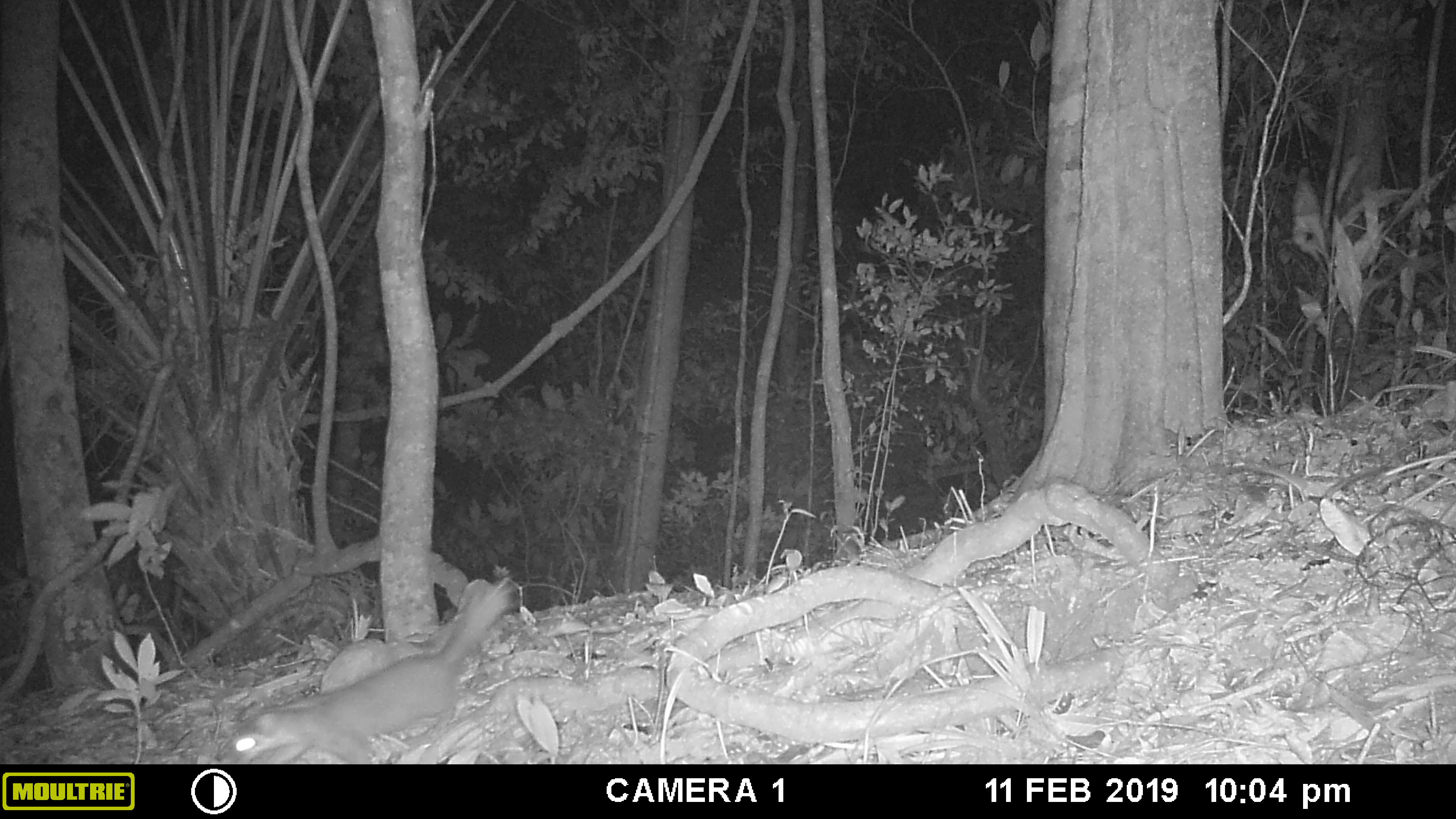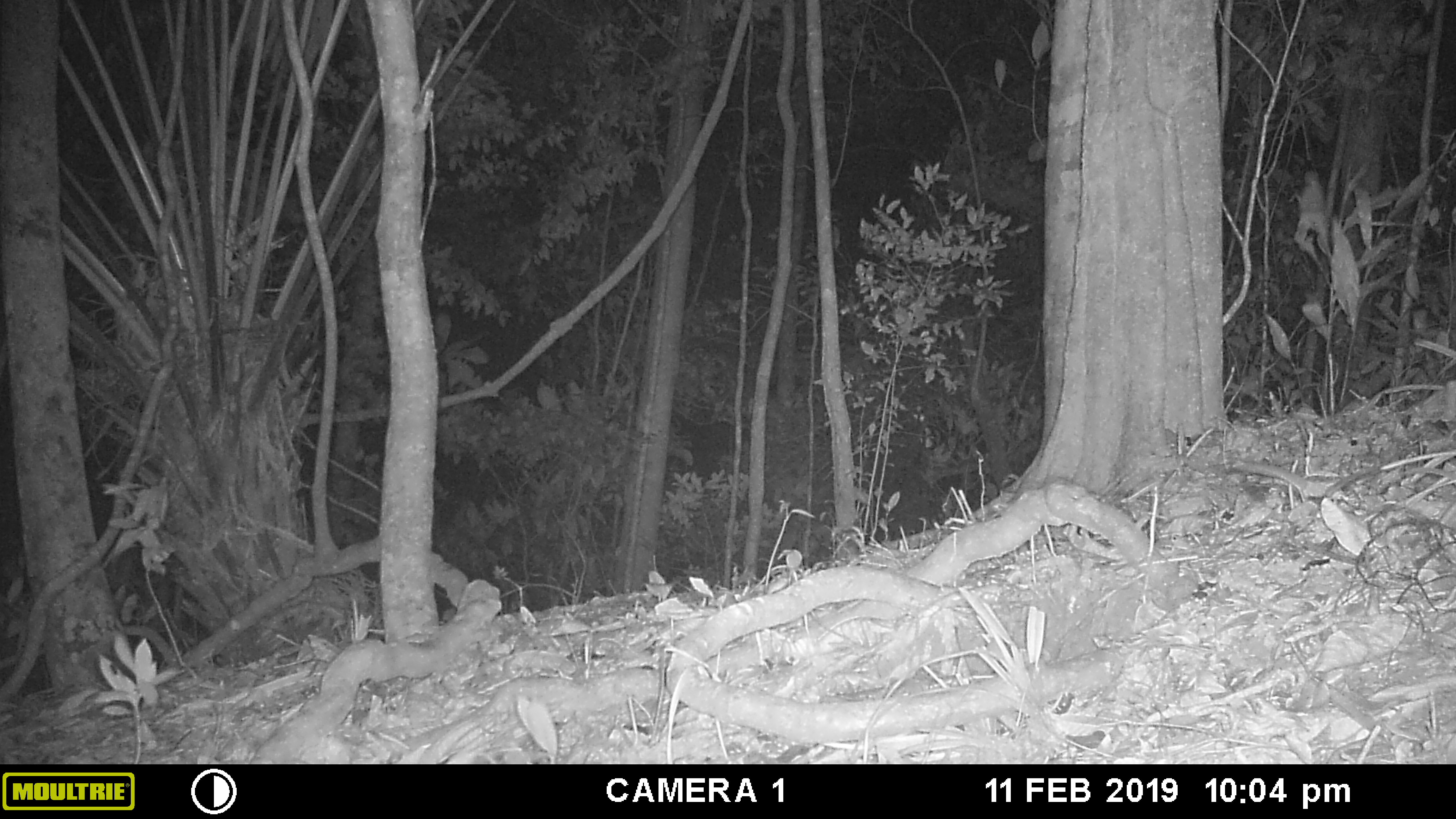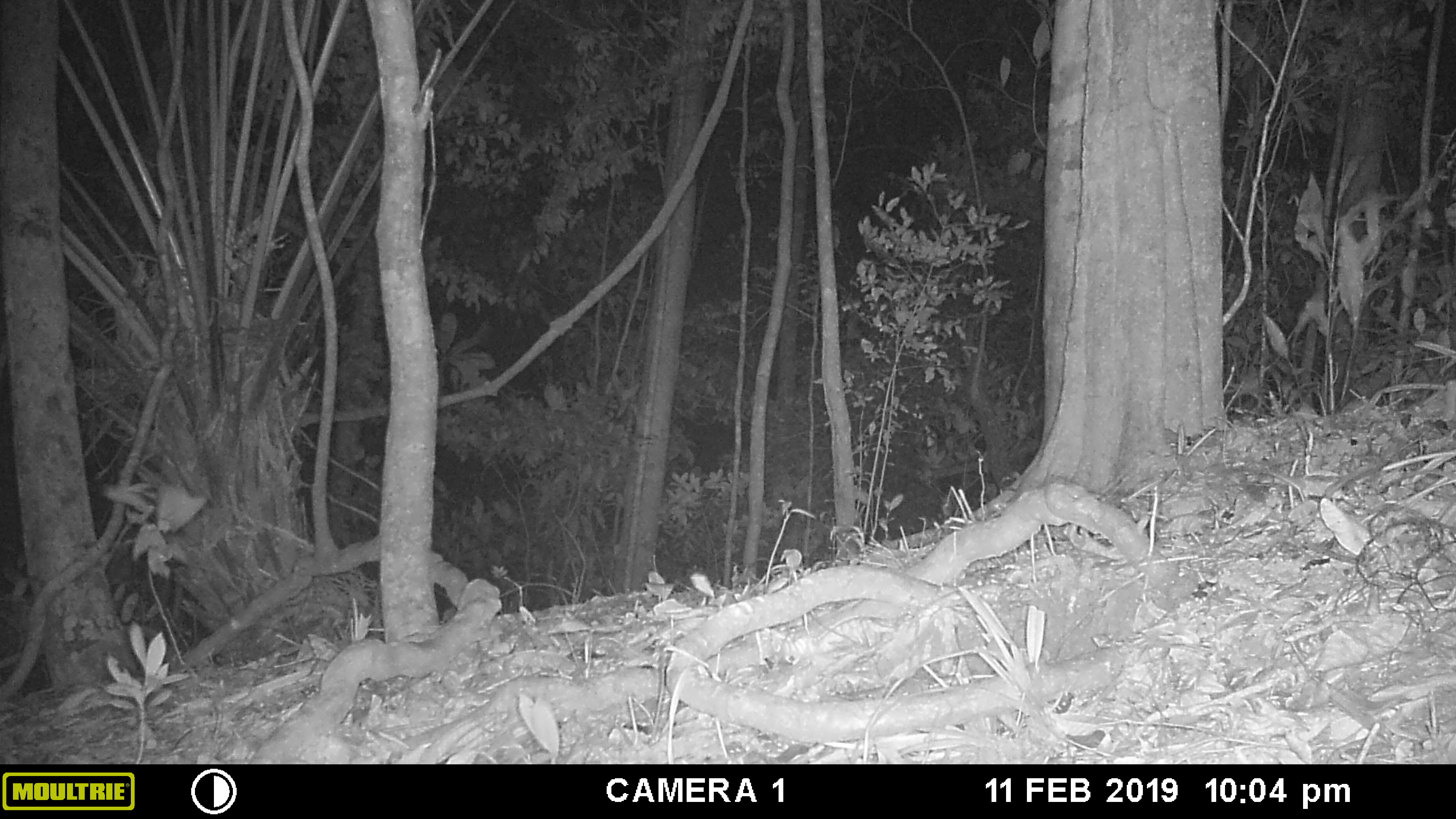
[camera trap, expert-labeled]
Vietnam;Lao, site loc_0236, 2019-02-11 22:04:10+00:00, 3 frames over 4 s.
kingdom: Animalia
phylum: Chordata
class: Mammalia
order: Carnivora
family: Mustelidae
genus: Melogale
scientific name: Melogale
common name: ferret badger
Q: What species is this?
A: Ferret badger (Melogale).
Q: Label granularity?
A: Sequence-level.